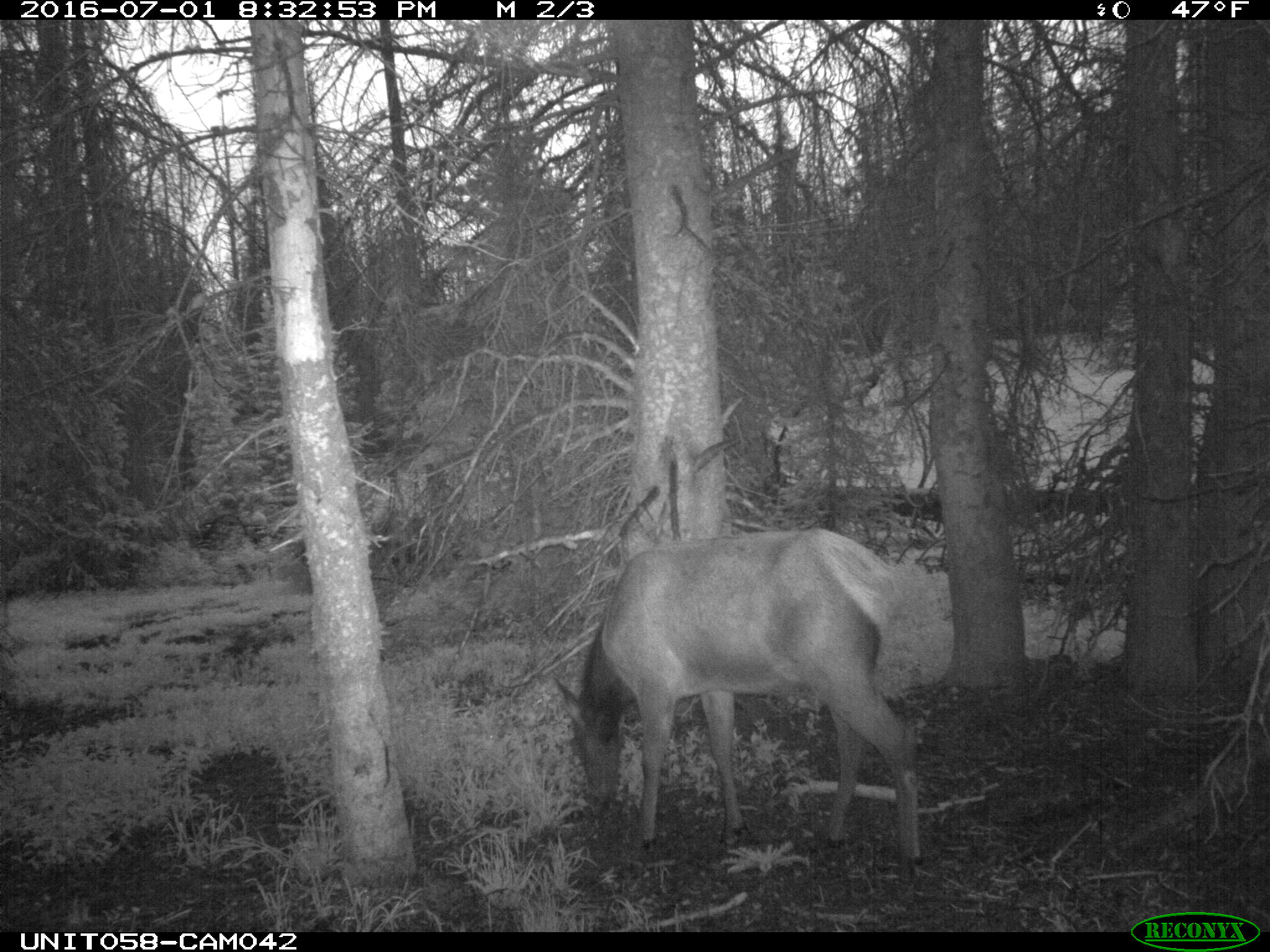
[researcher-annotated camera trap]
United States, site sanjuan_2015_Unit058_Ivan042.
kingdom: Animalia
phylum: Chordata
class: Mammalia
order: Artiodactyla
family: Cervidae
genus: Cervus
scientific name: Cervus elaphus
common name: red deer